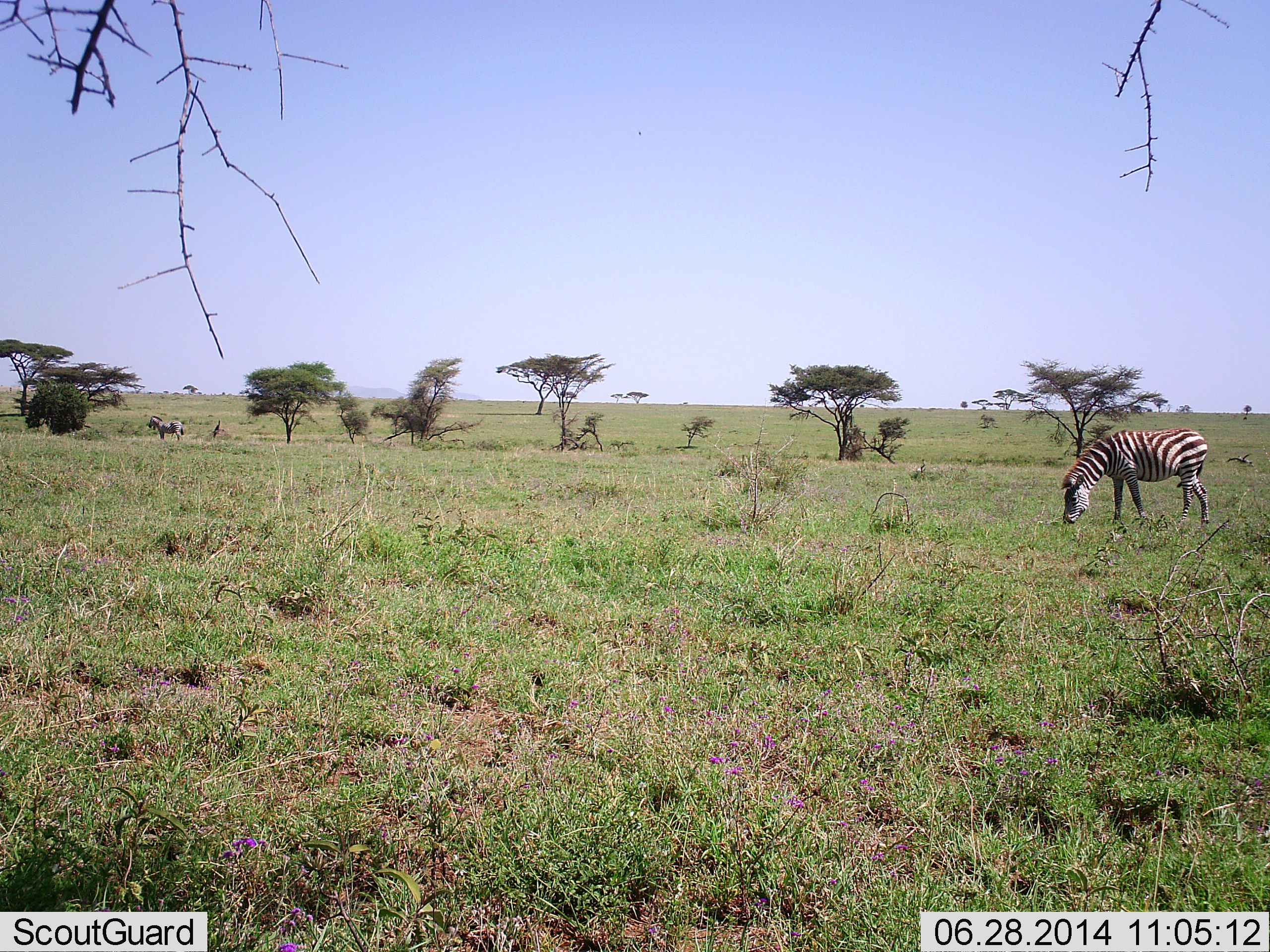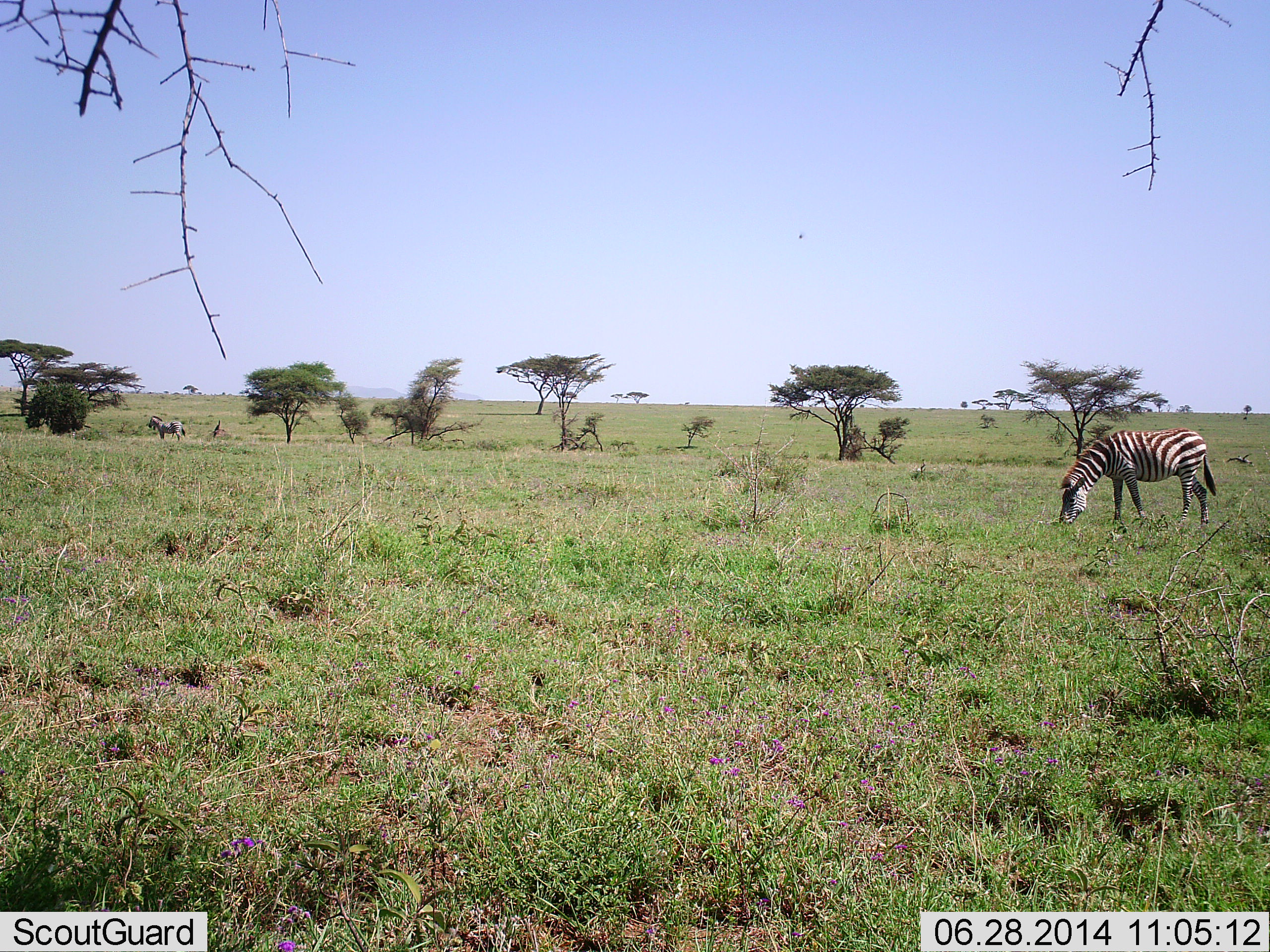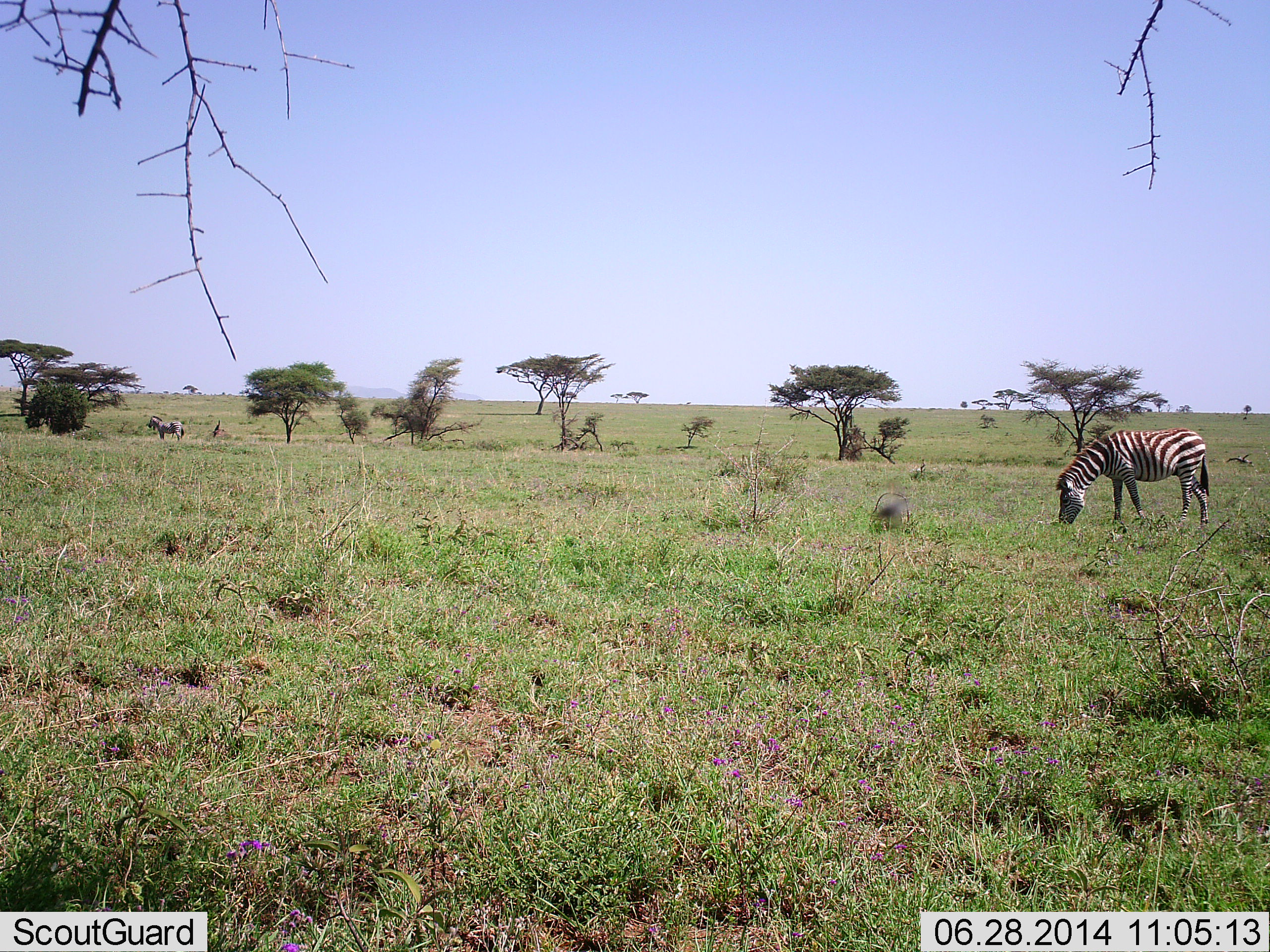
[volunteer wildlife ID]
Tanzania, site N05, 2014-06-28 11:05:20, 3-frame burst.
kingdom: Animalia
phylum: Chordata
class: Mammalia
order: Perissodactyla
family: Equidae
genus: Equus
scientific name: Equus quagga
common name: plains zebra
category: zebra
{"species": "zebra (plains zebra) (Equus quagga)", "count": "2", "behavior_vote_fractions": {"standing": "58%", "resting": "8%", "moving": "0%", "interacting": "0%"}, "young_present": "0%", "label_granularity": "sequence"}